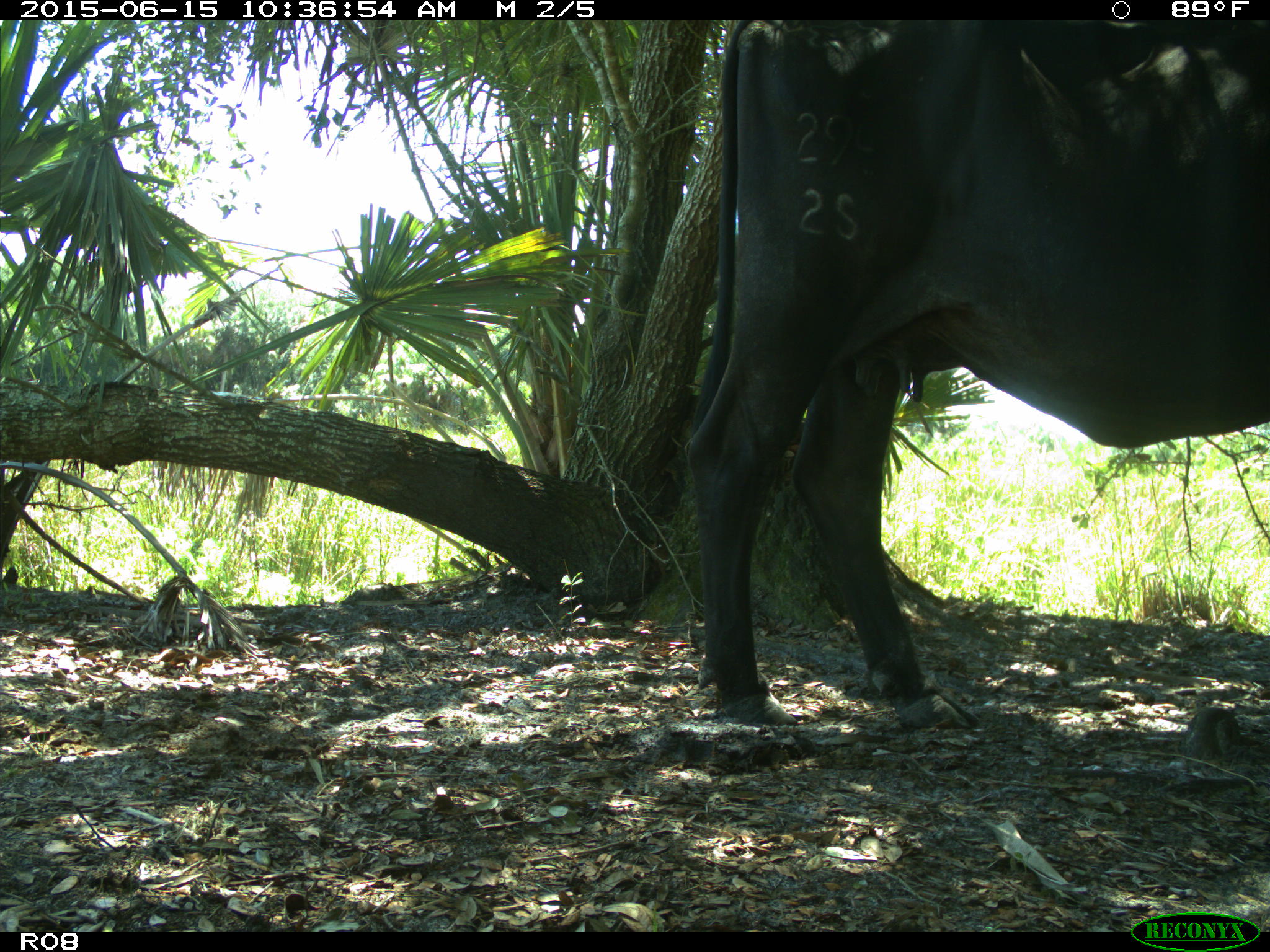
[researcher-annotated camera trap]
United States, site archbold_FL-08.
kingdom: Animalia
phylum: Chordata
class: Mammalia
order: Artiodactyla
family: Bovidae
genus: Bos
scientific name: Bos taurus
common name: domestic cow